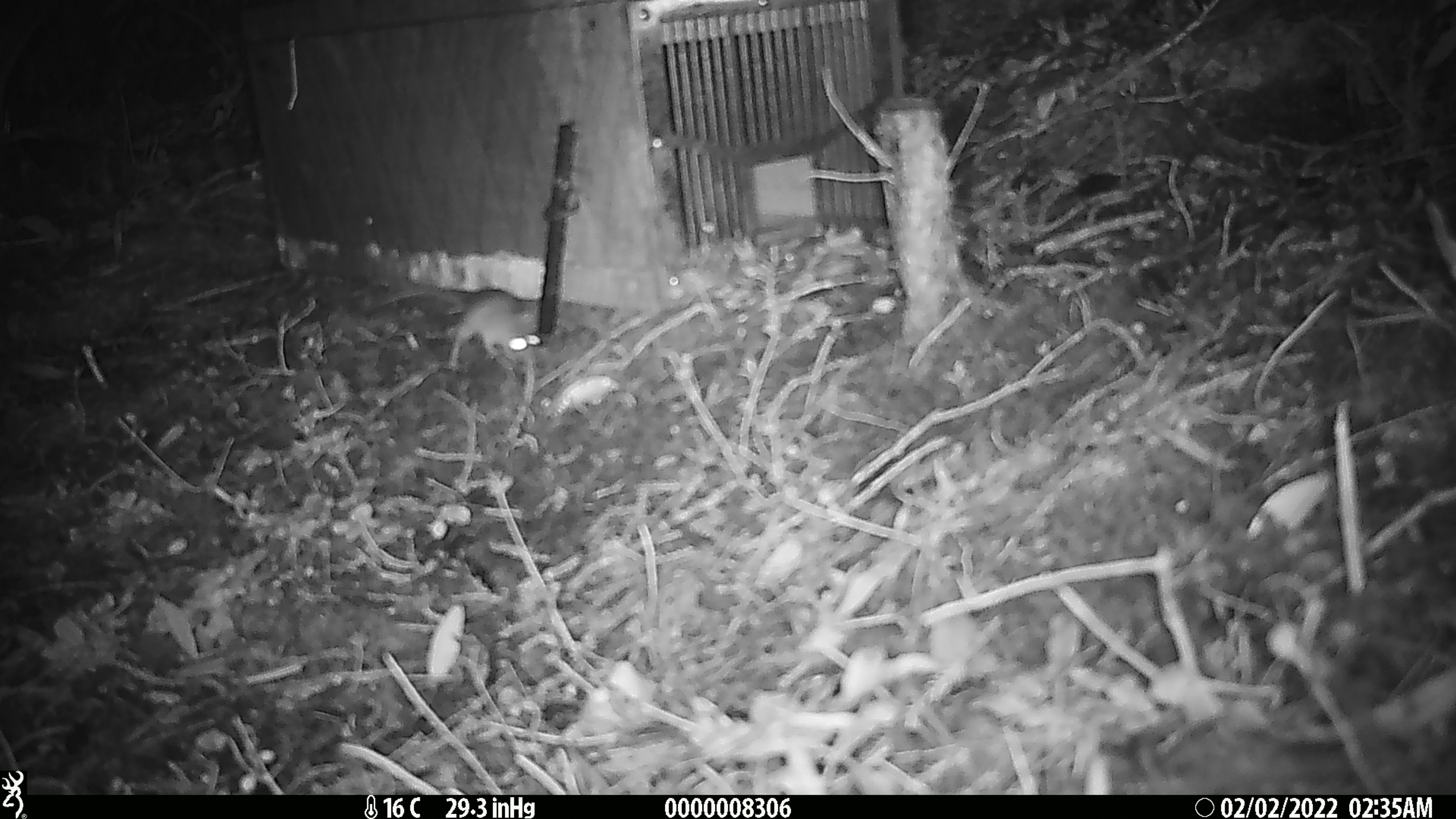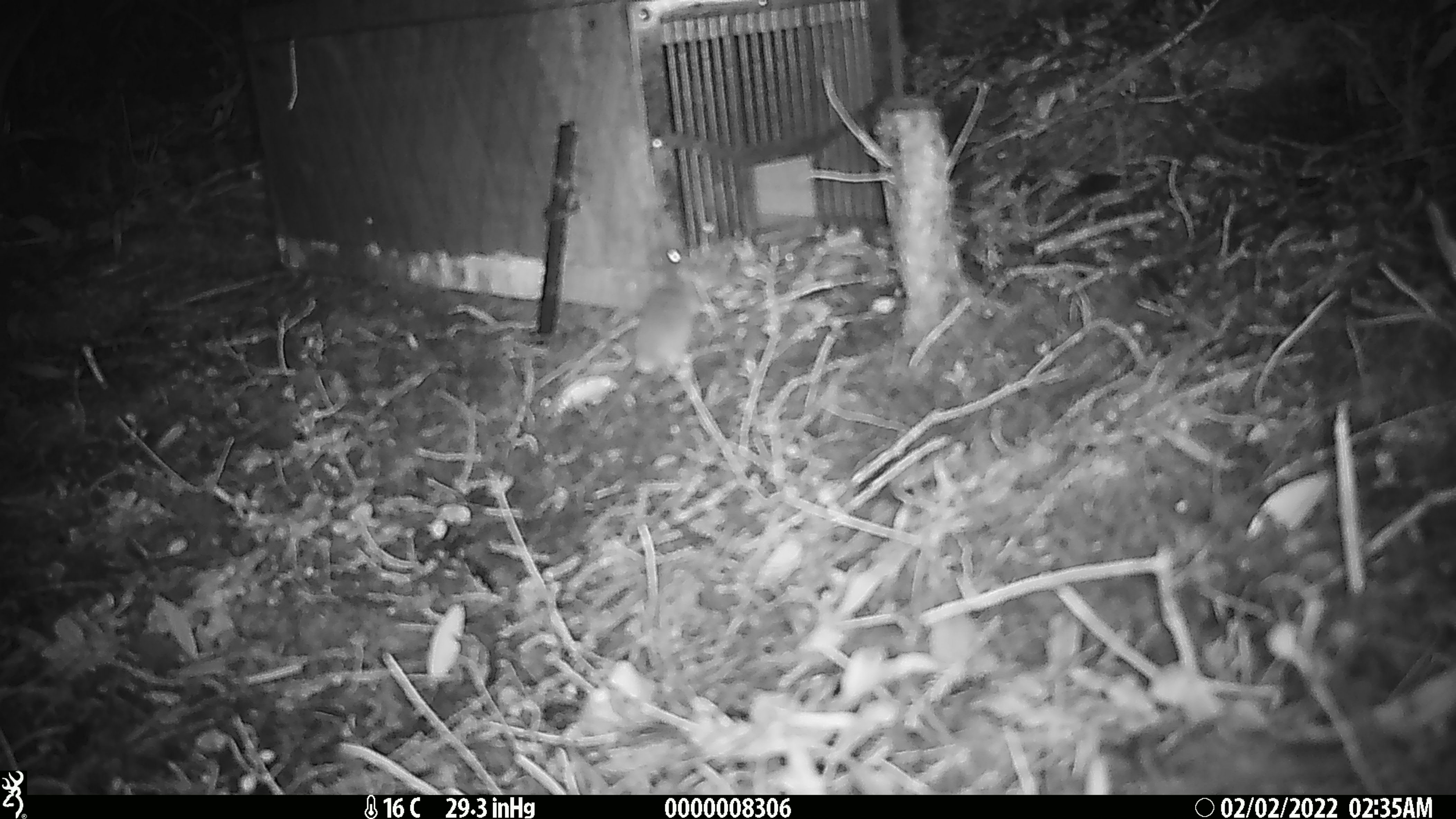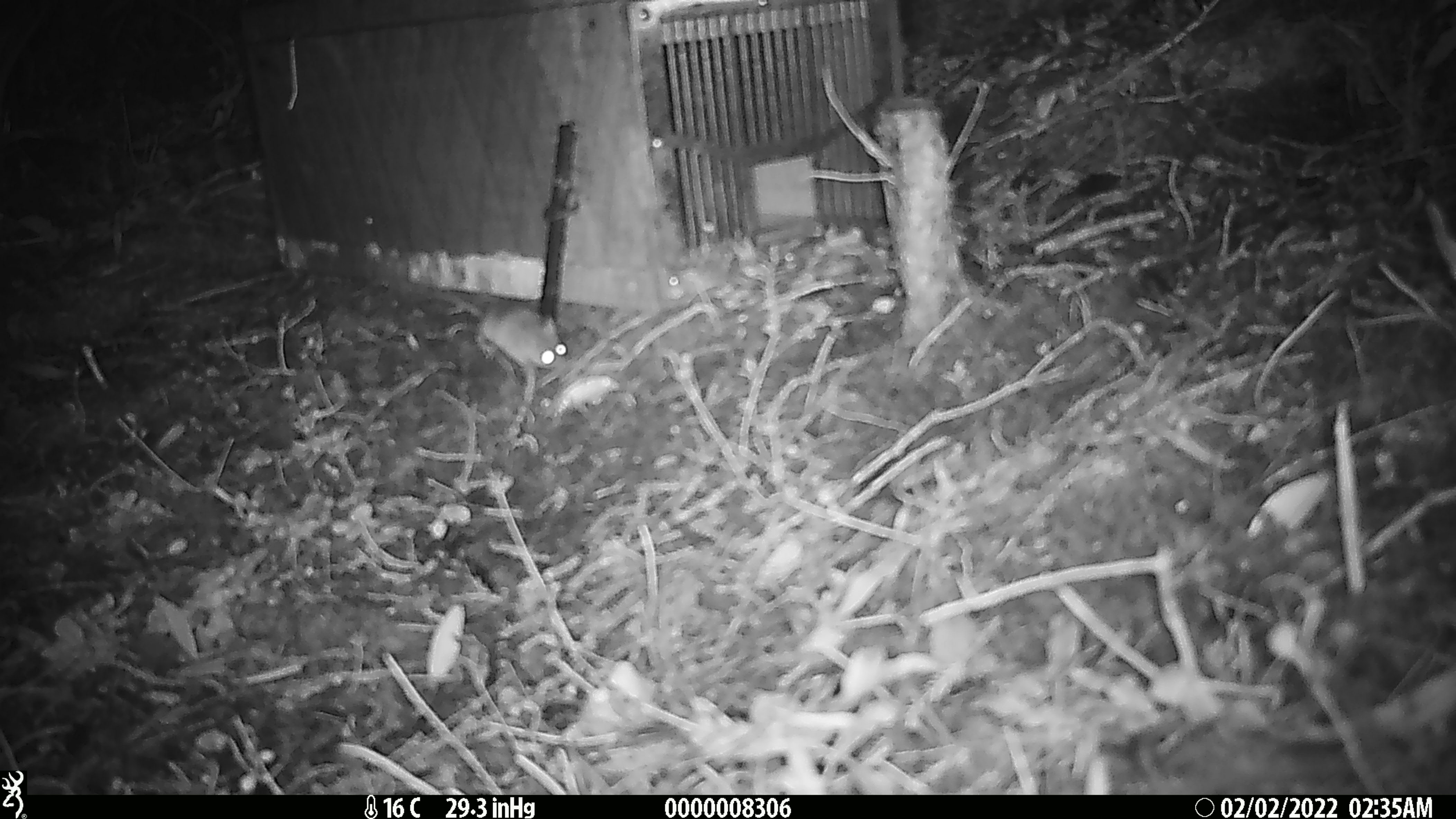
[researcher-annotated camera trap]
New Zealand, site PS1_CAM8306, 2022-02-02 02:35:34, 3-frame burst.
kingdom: Animalia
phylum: Chordata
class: Mammalia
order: Rodentia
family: Muridae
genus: Mus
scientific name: Mus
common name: mouse